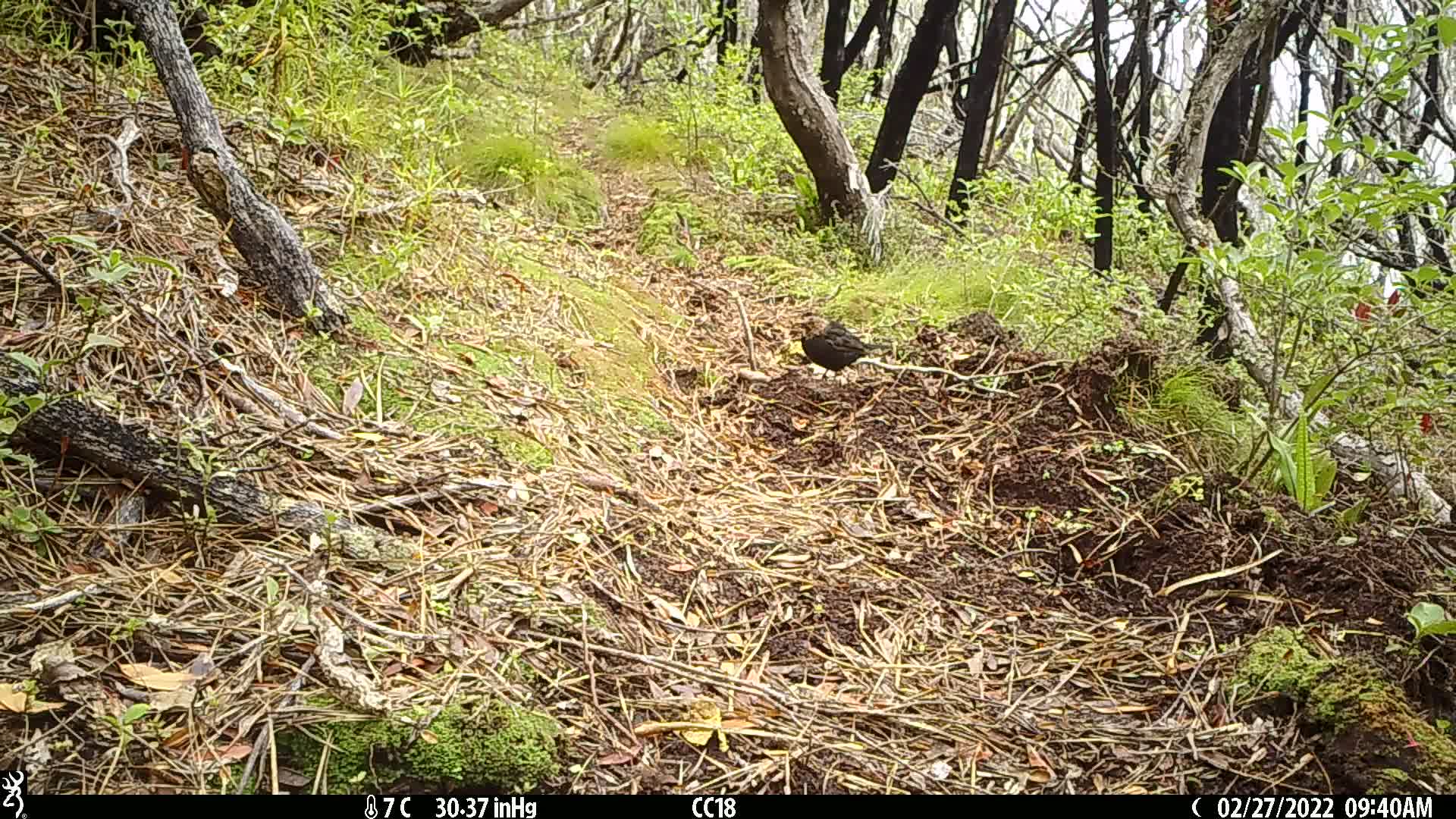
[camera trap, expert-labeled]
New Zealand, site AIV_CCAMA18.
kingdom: Animalia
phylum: Chordata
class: Aves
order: Passeriformes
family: Turdidae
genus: Turdus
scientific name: Turdus merula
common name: eurasian blackbird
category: blackbird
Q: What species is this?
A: Blackbird (eurasian blackbird) (Turdus merula).